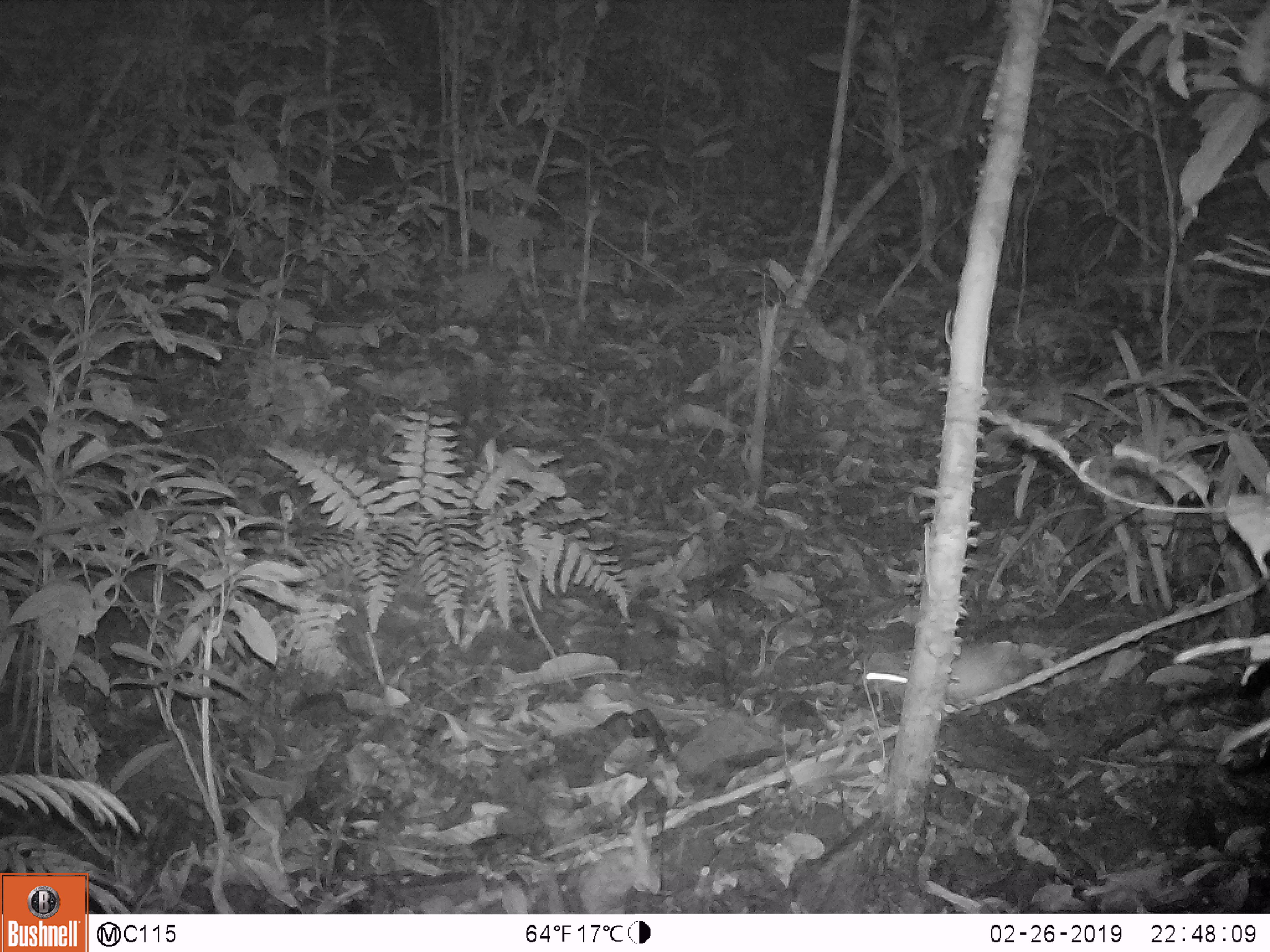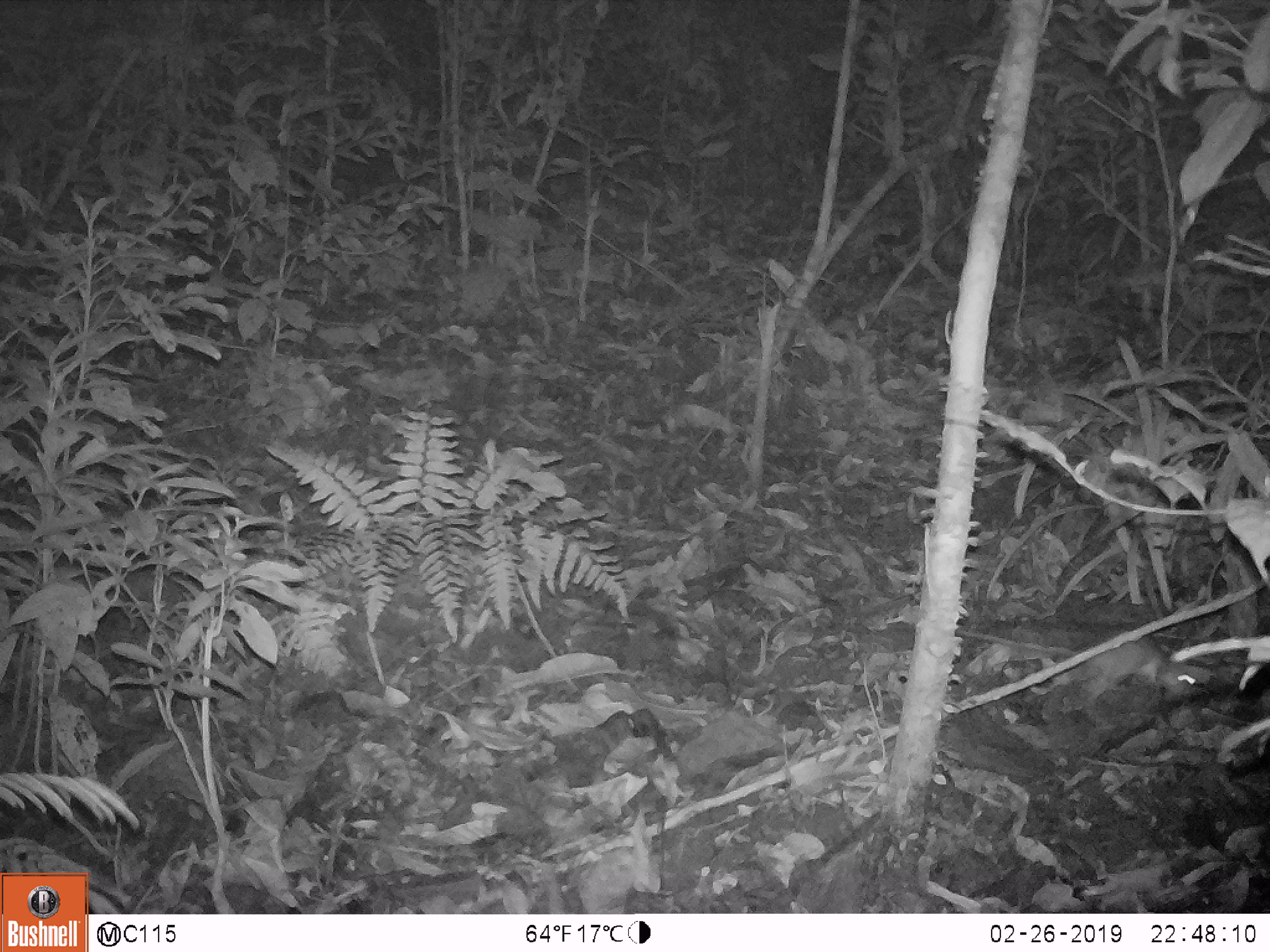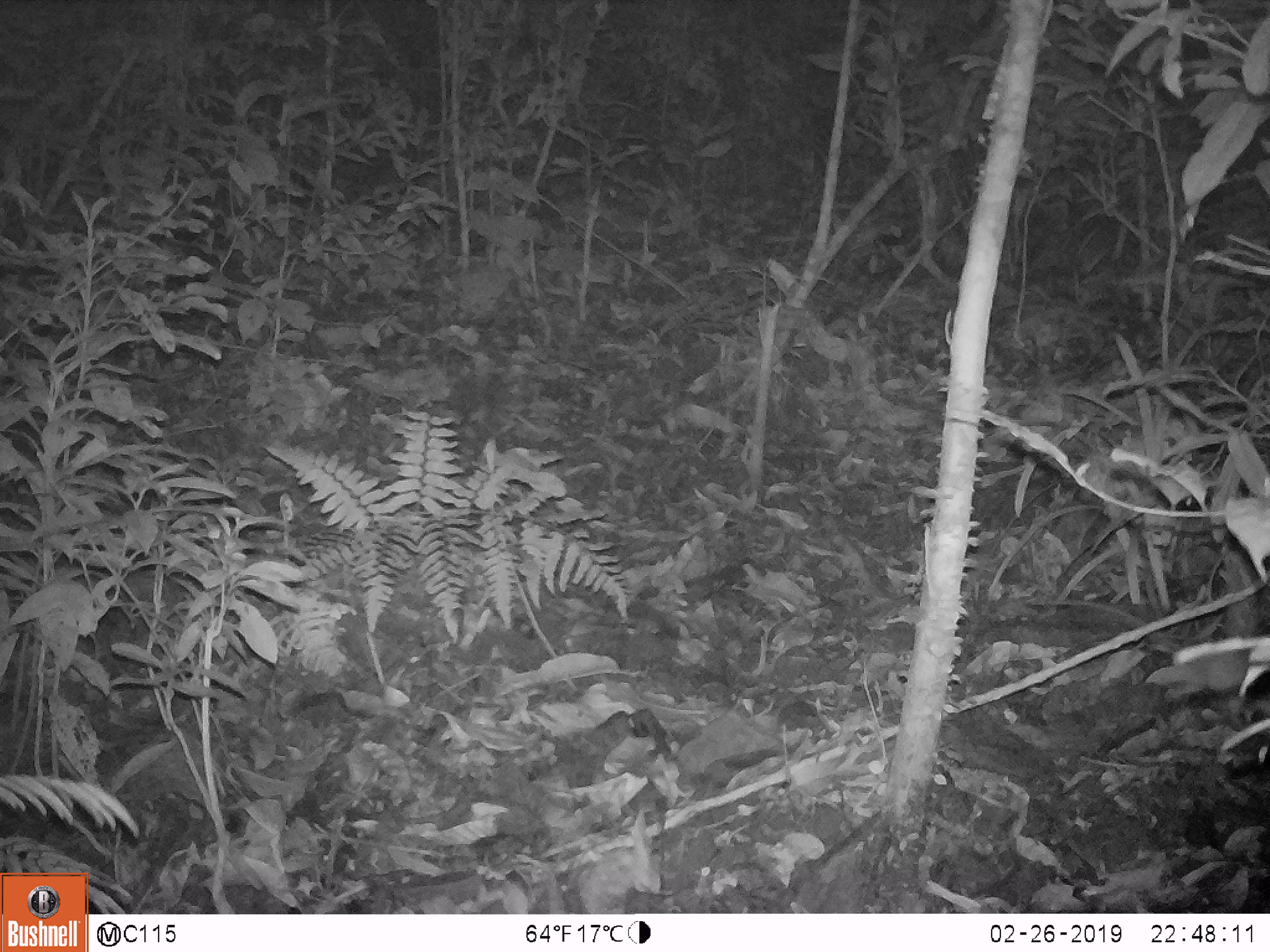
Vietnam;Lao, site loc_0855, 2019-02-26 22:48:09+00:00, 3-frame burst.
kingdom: Animalia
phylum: Chordata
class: Mammalia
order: Rodentia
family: Muridae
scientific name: Muridae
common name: old-world mice and rats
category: unidentified murid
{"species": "unidentified murid (old-world mice and rats) (Muridae)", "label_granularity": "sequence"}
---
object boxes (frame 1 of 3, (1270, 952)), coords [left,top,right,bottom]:
unidentified murid: [858,611,1147,705]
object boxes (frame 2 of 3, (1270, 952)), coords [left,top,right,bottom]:
unidentified murid: [958,630,1215,707]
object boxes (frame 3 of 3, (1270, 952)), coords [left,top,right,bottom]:
unidentified murid: [1029,596,1270,700]